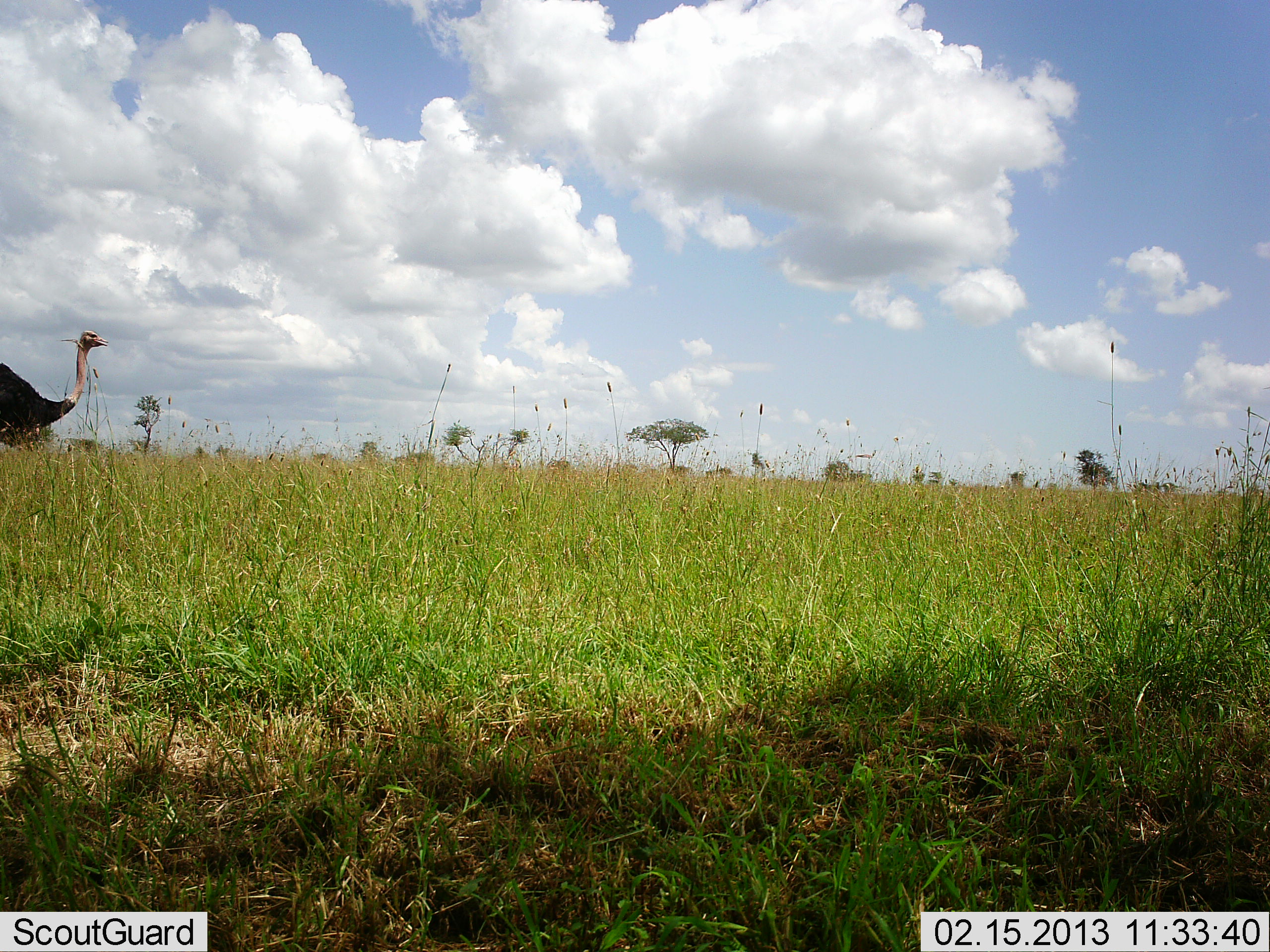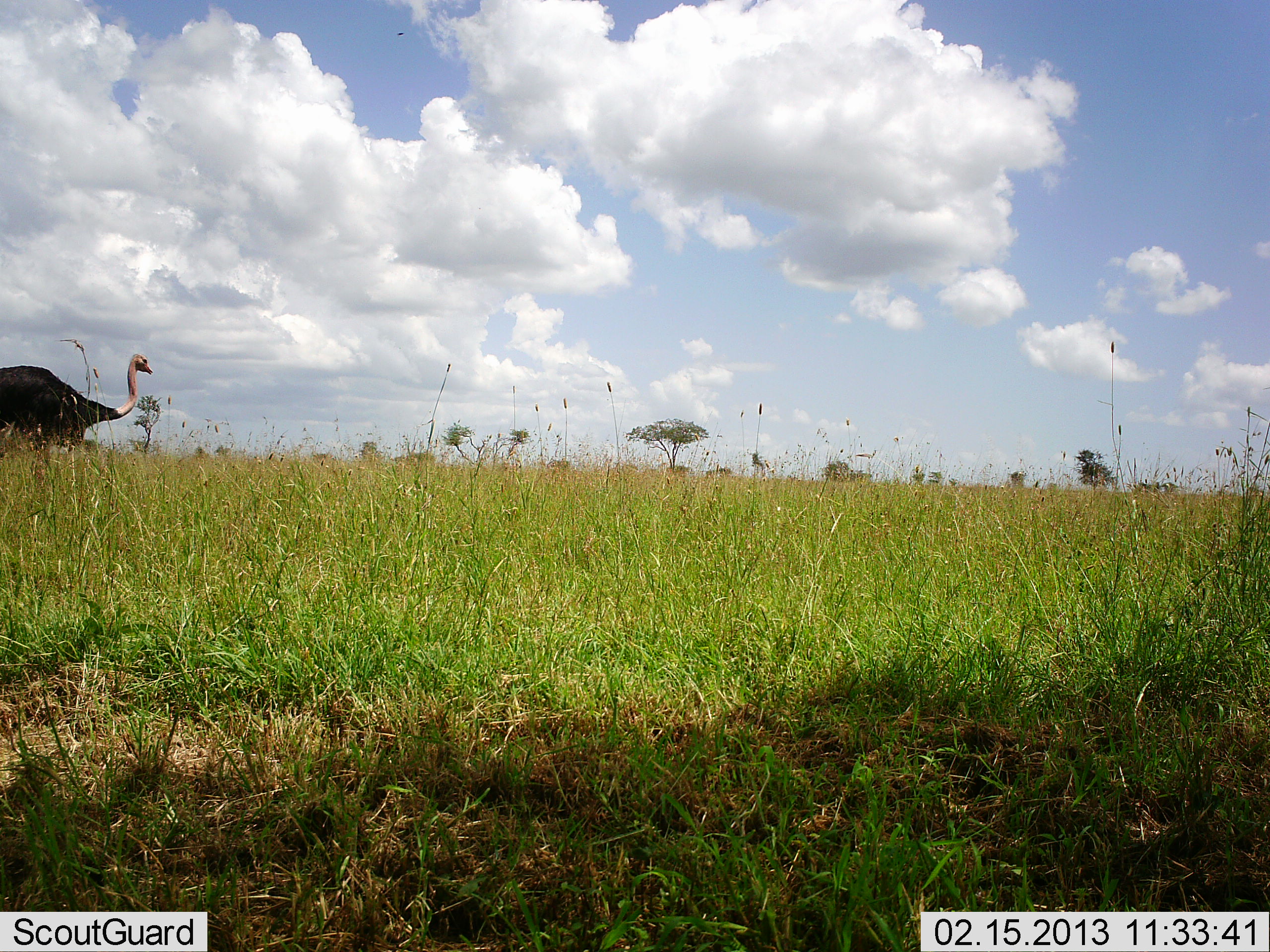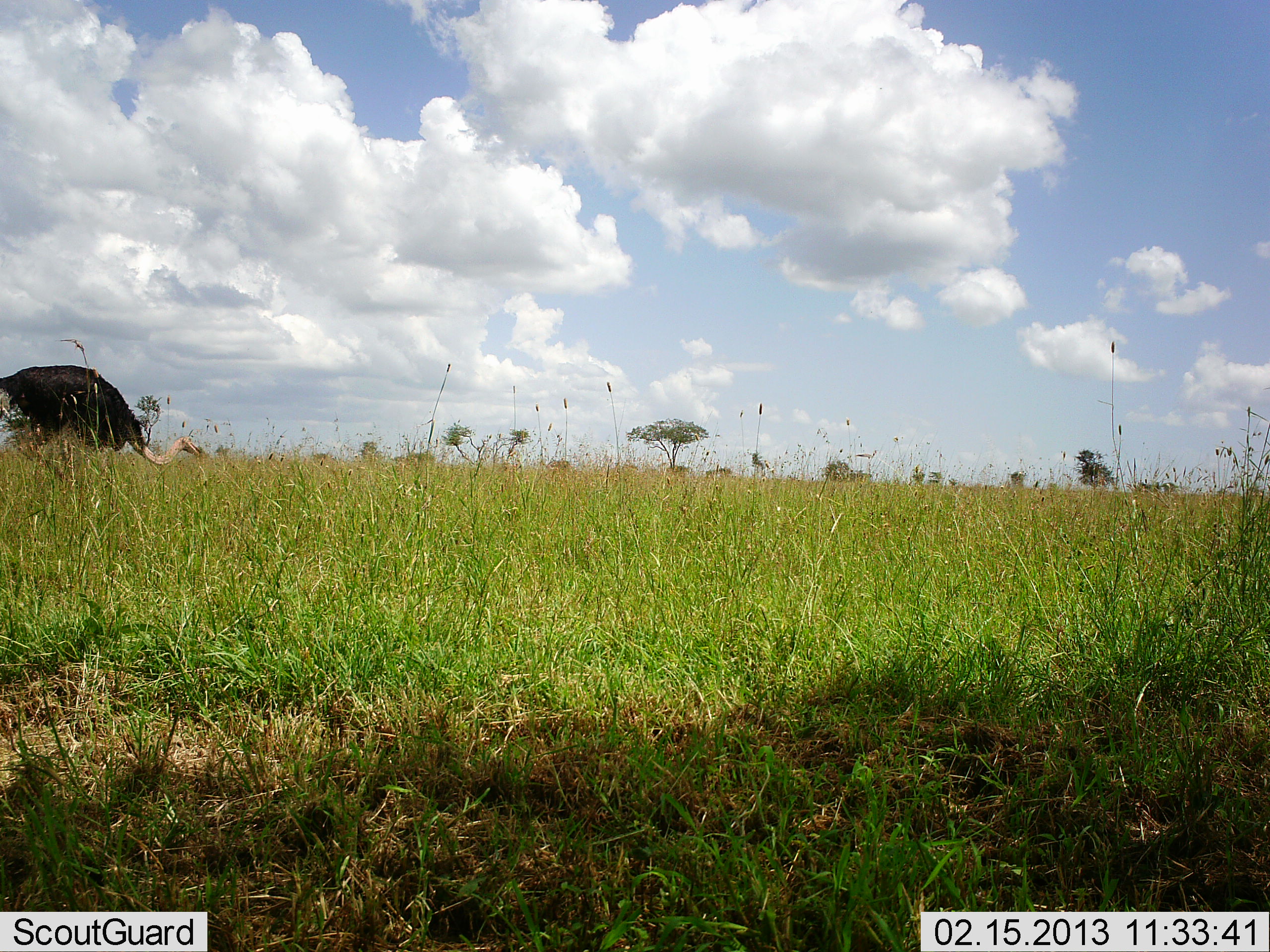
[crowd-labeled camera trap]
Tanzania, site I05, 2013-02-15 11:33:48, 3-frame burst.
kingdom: Animalia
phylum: Chordata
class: Aves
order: Struthioniformes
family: Struthionidae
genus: Struthio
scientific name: Struthio camelus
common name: ostrich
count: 1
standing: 6%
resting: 0%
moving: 100%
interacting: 0%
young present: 0%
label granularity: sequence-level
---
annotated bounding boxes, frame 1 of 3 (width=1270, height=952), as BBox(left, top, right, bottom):
animal: BBox(0, 330, 109, 463)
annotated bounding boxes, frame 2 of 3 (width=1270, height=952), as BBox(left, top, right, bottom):
animal: BBox(0, 352, 155, 487)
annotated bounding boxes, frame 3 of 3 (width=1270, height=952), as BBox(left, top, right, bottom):
animal: BBox(1, 363, 209, 476)